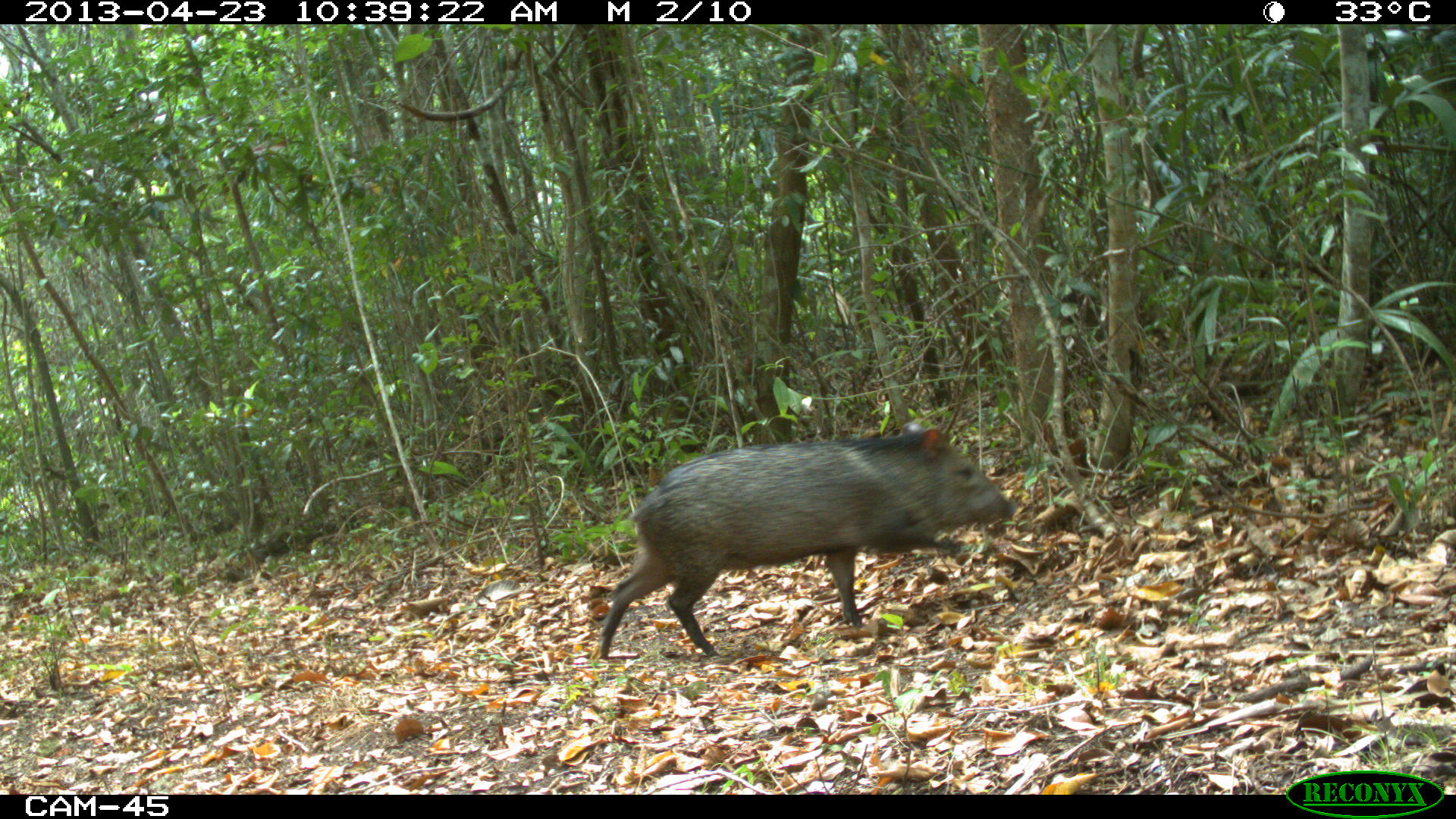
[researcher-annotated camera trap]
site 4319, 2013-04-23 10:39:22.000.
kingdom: Animalia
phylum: Chordata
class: Mammalia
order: Artiodactyla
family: Tayassuidae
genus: Pecari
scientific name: Pecari tajacu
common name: collared peccary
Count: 5.